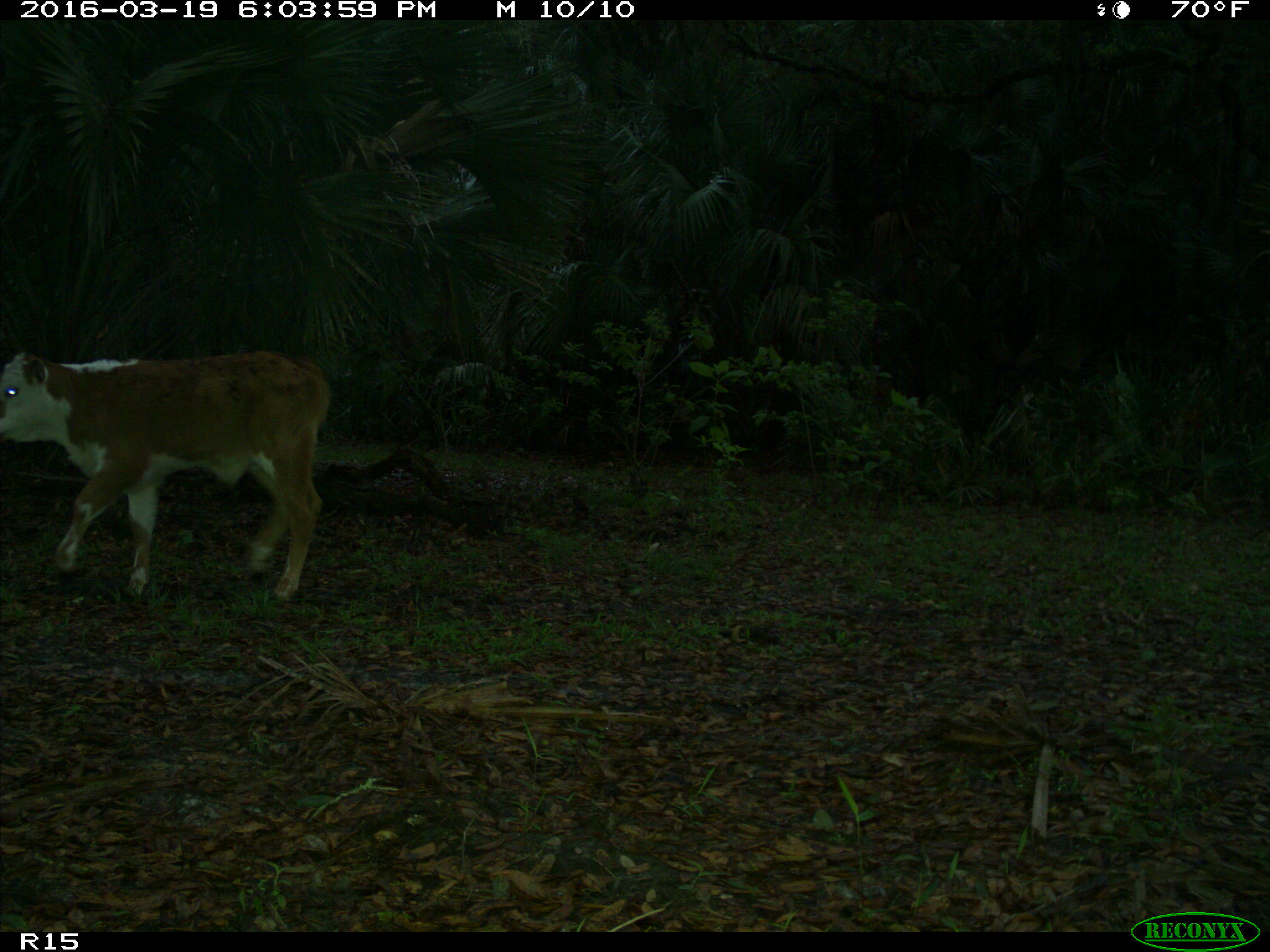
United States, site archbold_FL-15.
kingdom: Animalia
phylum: Chordata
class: Mammalia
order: Artiodactyla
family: Bovidae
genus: Bos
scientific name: Bos taurus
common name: domestic cow